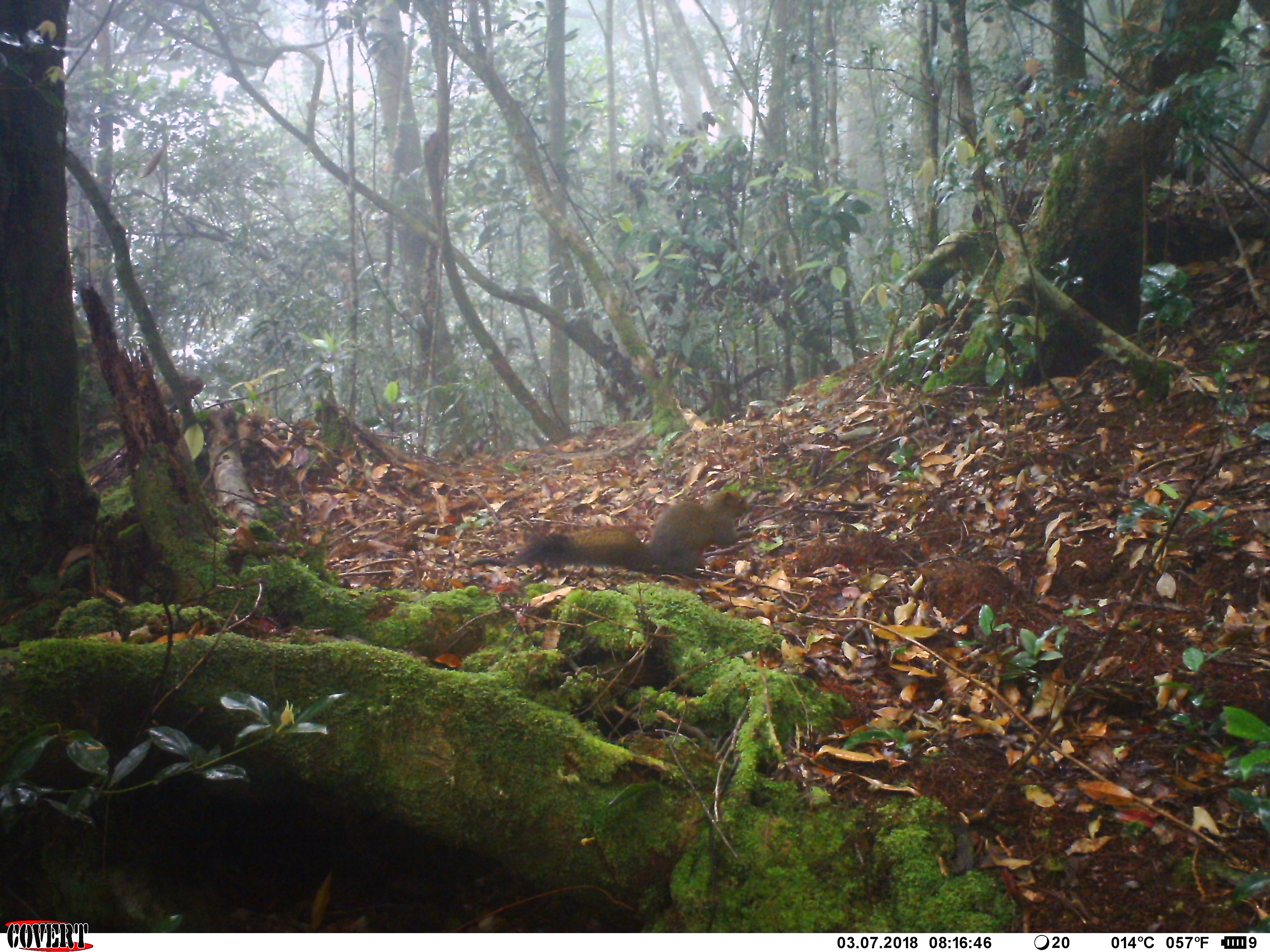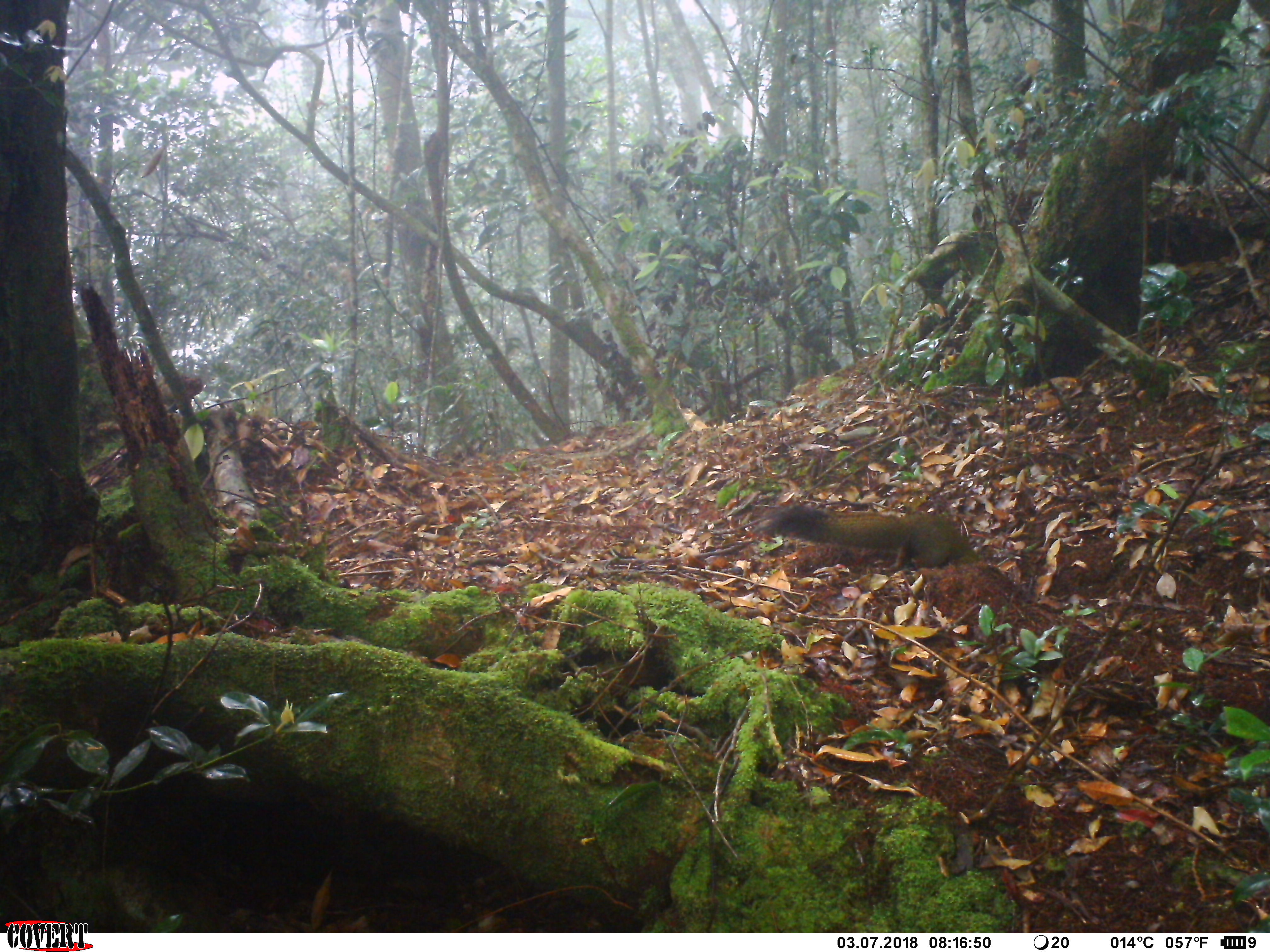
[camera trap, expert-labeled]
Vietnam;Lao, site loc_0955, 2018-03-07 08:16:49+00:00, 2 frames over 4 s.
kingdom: Animalia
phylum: Chordata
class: Mammalia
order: Rodentia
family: Sciuridae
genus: Sciurus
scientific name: Sciurus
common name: squirrel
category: unidentified squirrel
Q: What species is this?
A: Unidentified squirrel (squirrel) (Sciurus).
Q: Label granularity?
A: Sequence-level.